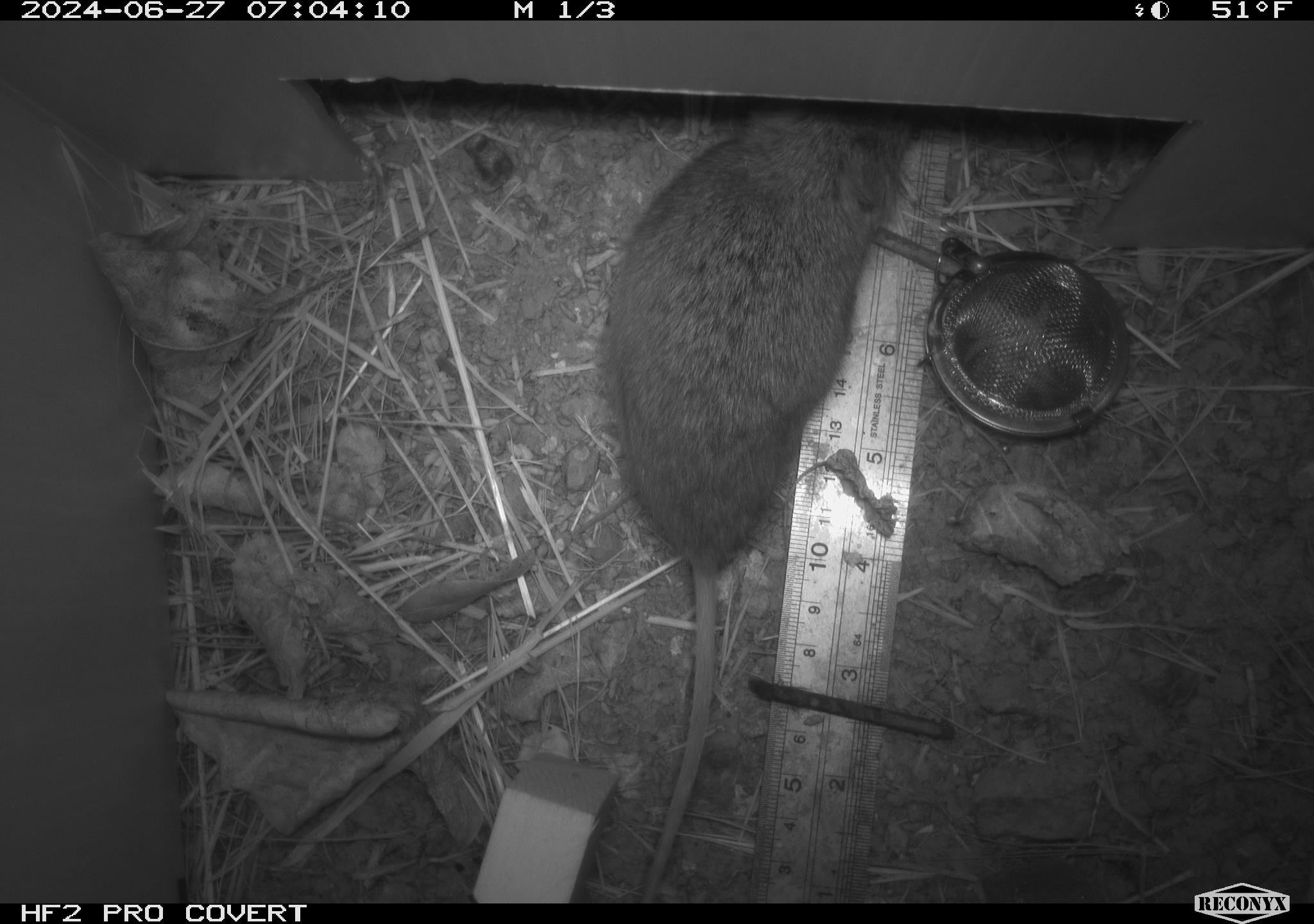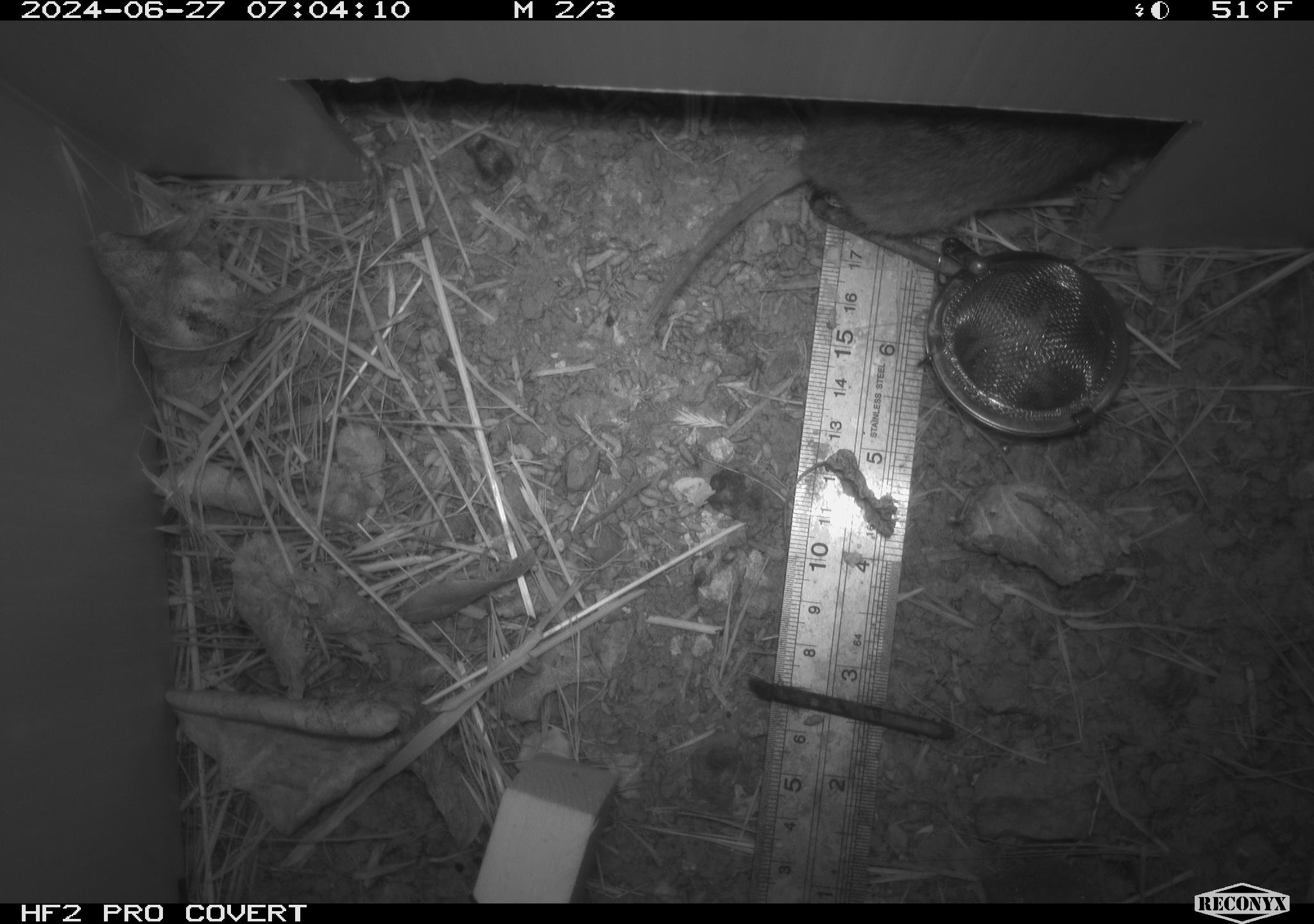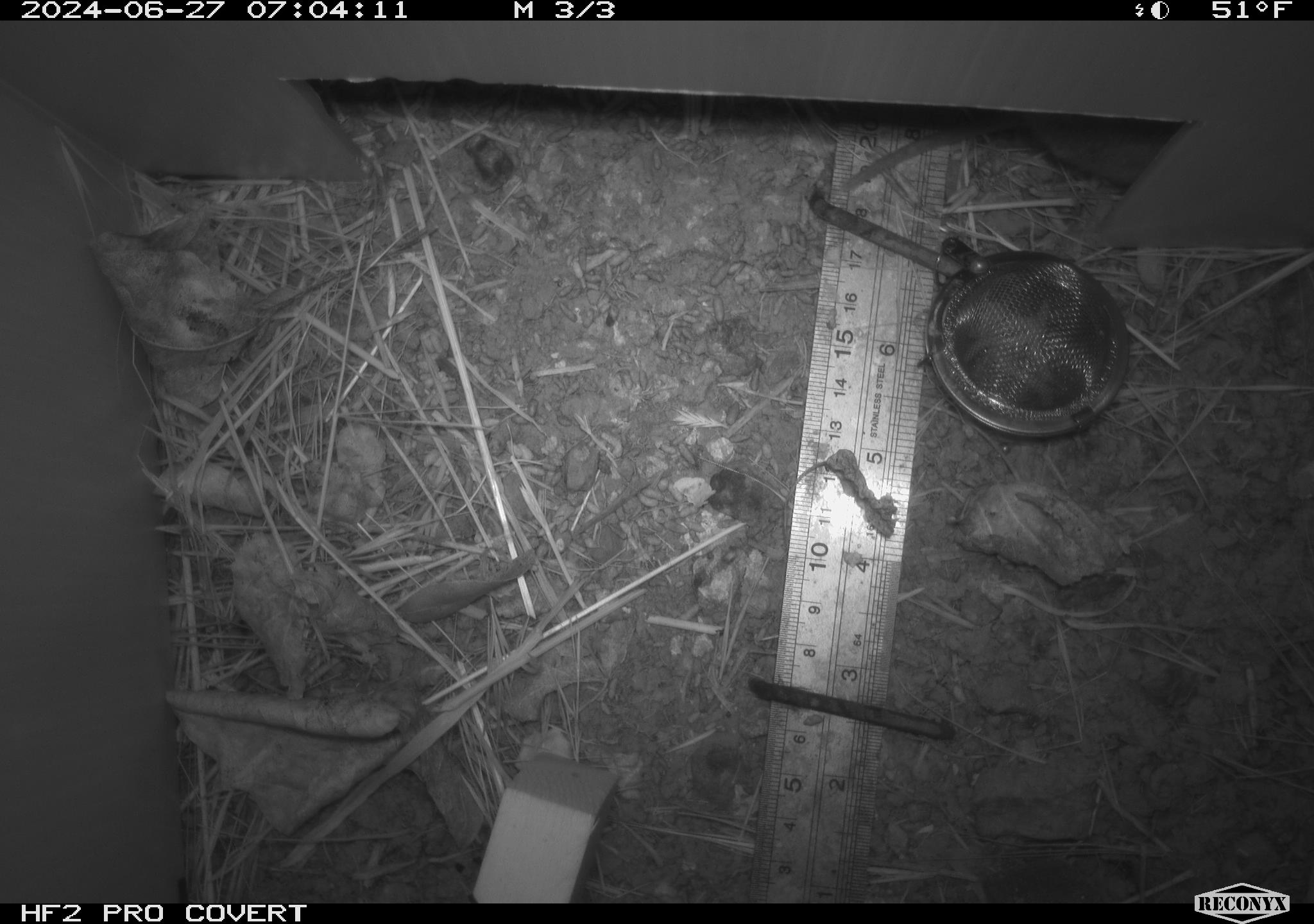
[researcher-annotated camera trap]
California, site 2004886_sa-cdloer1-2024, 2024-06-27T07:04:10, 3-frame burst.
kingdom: Animalia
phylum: Chordata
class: Mammalia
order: Rodentia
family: Cricetidae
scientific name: Arvicolinae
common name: voles, lemmings, and muskrats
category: arvicolinae subfamily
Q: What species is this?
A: Arvicolinae subfamily (voles, lemmings, and muskrats) (Arvicolinae).